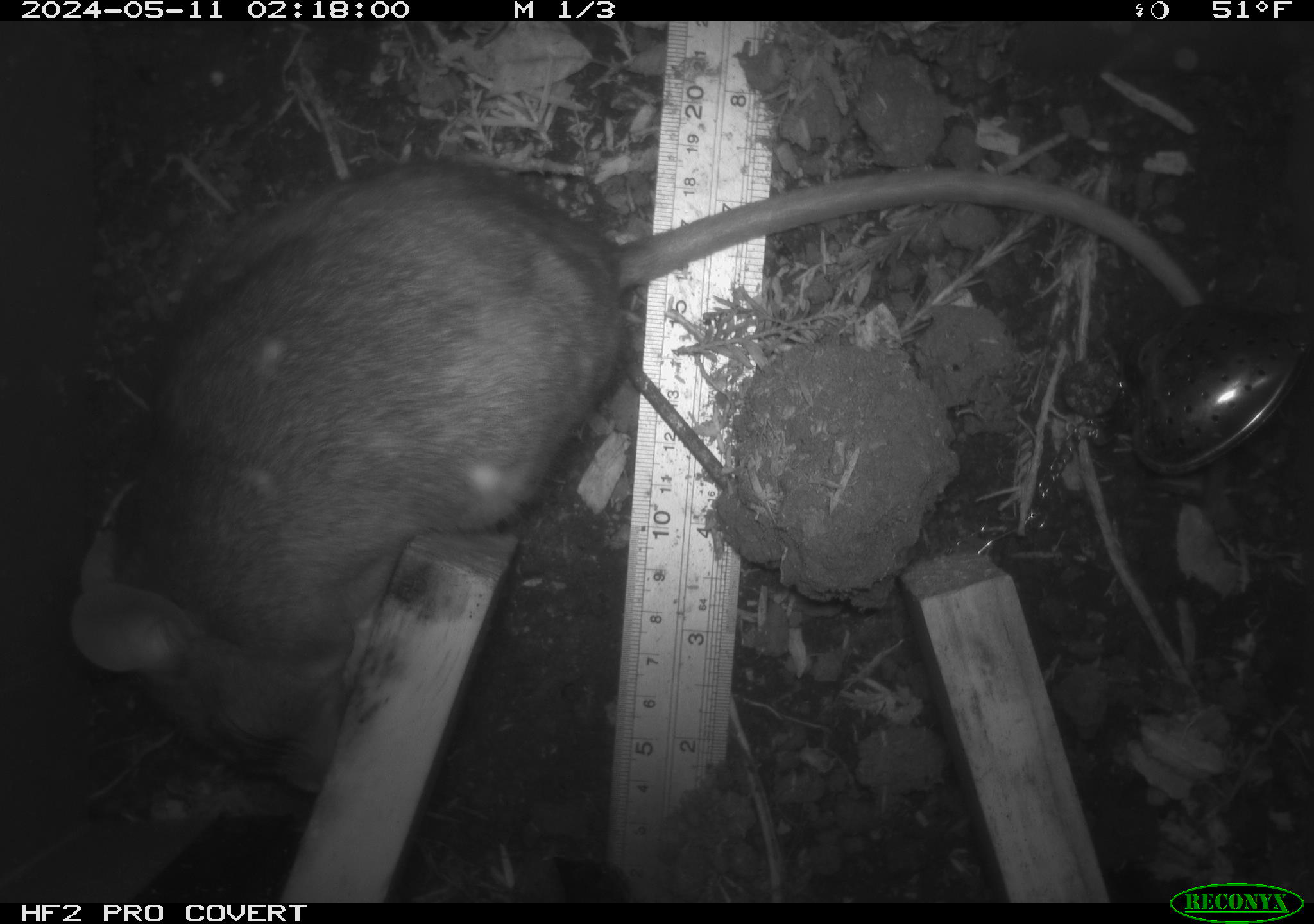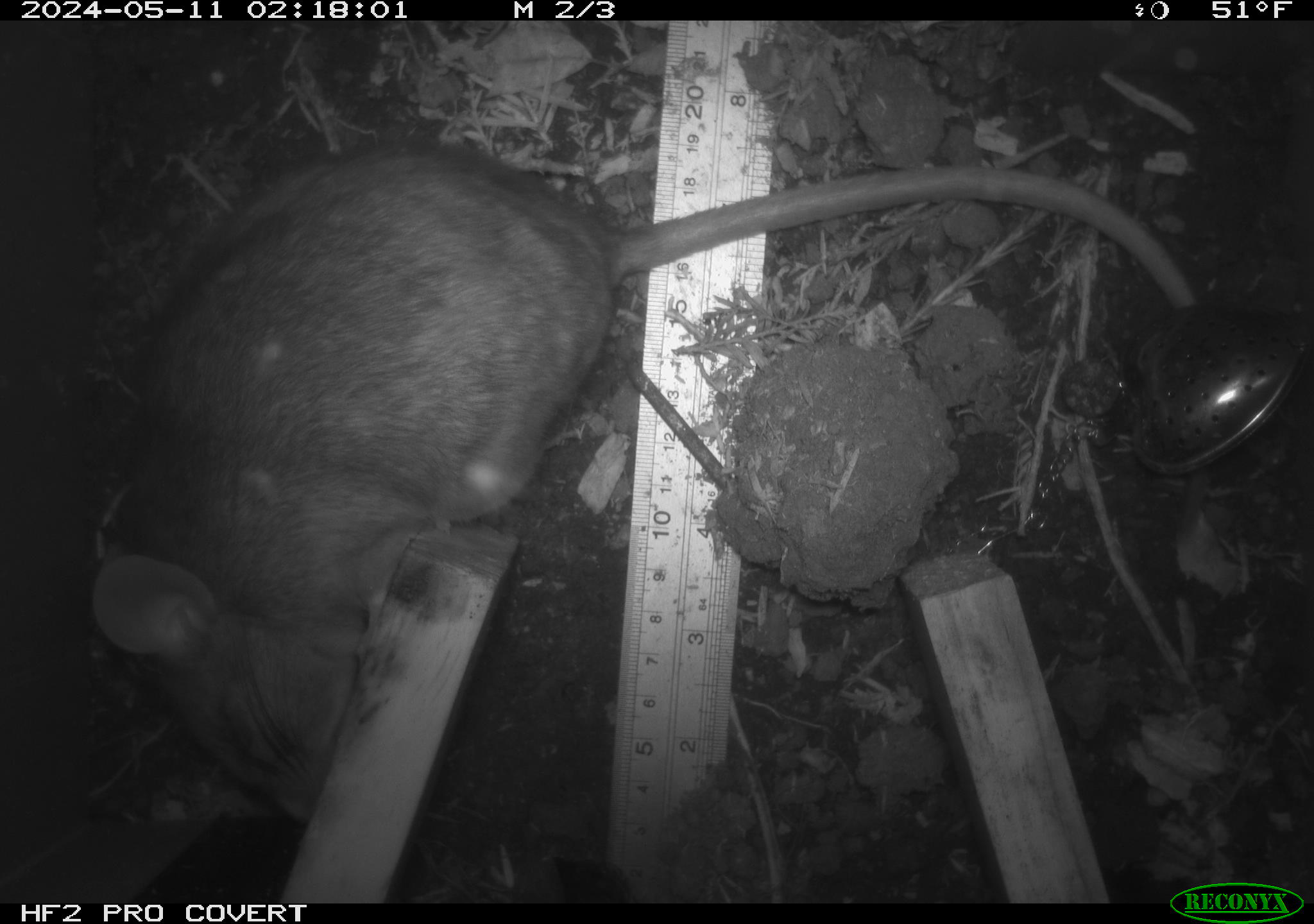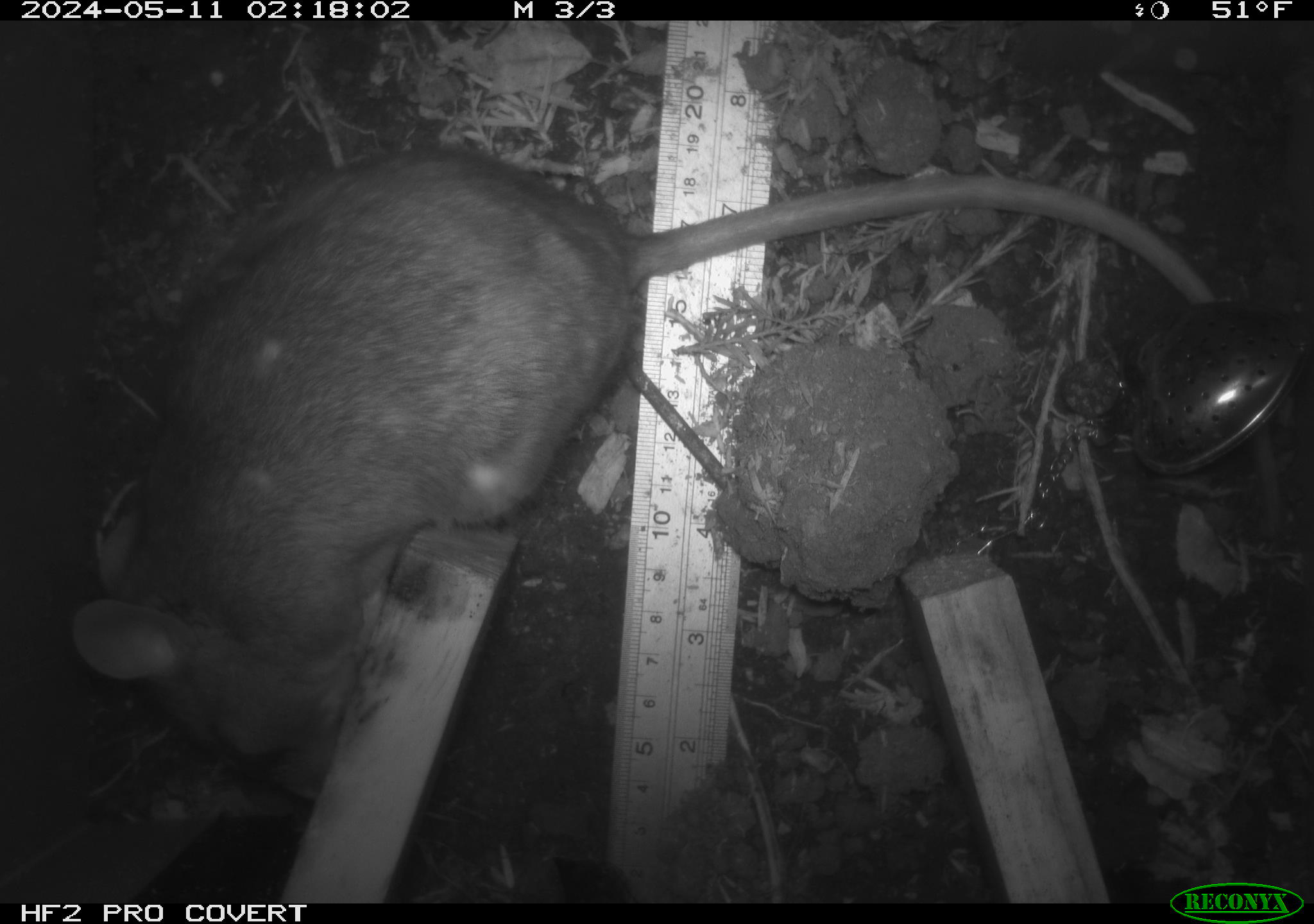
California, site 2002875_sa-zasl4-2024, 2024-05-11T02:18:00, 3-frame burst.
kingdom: Animalia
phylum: Chordata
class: Mammalia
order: Rodentia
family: Cricetidae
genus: Neotoma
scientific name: Neotoma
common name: pack rat or woodrat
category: neotoma species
Neotoma species (pack rat or woodrat) (Neotoma).